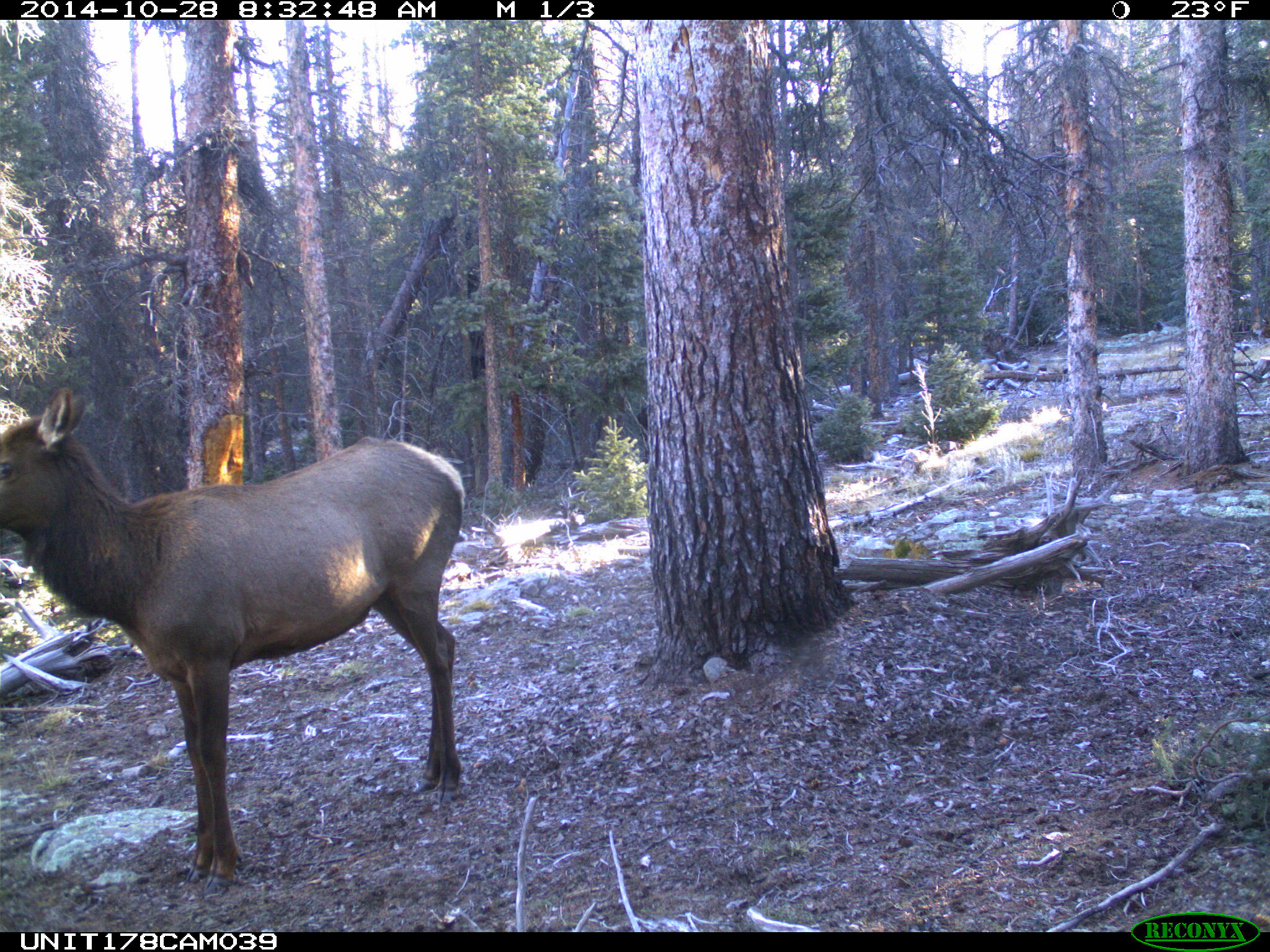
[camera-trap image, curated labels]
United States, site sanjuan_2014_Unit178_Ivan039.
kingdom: Animalia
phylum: Chordata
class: Mammalia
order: Artiodactyla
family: Cervidae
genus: Cervus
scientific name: Cervus elaphus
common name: red deer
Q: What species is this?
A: Cervus elaphus (red deer).